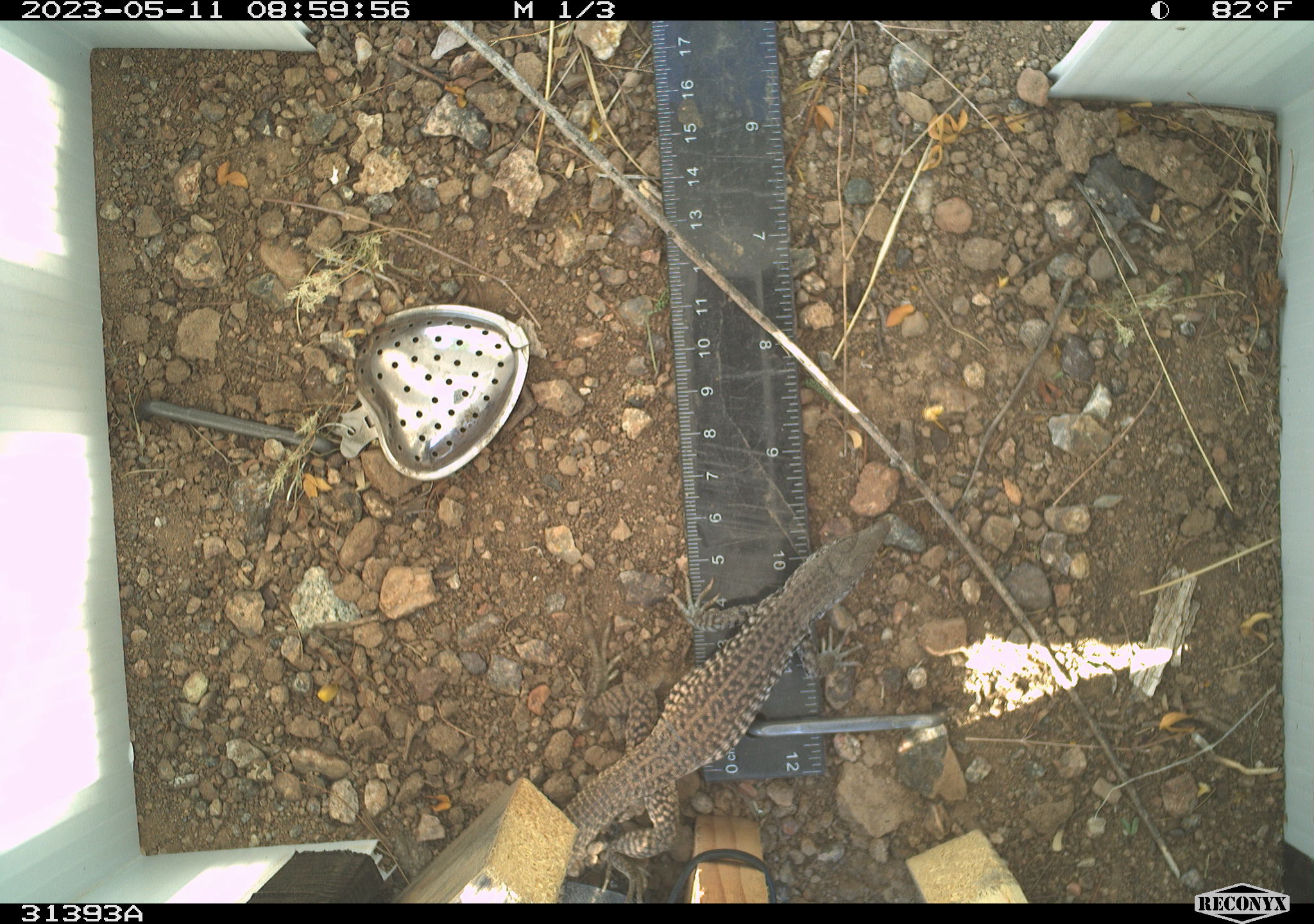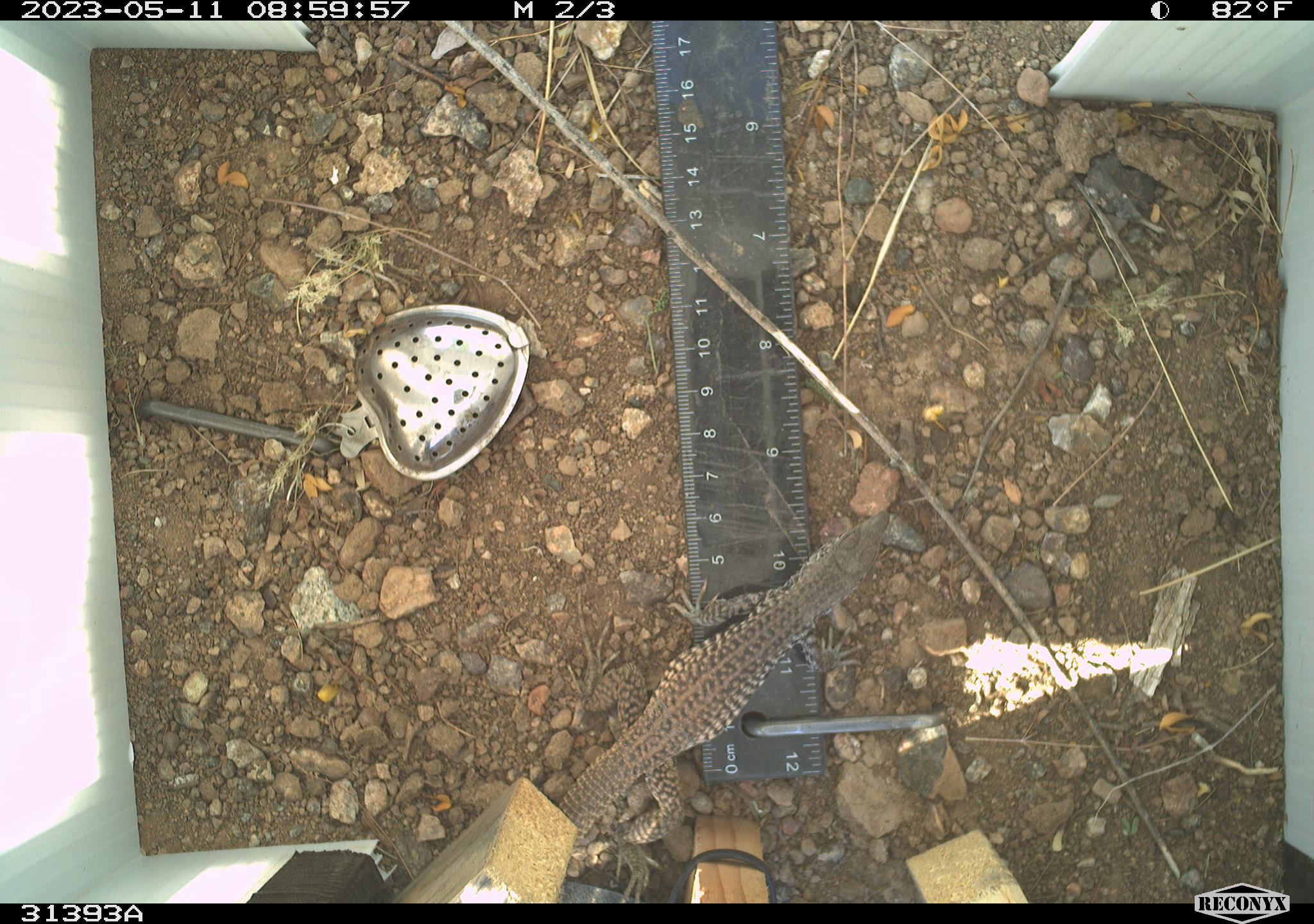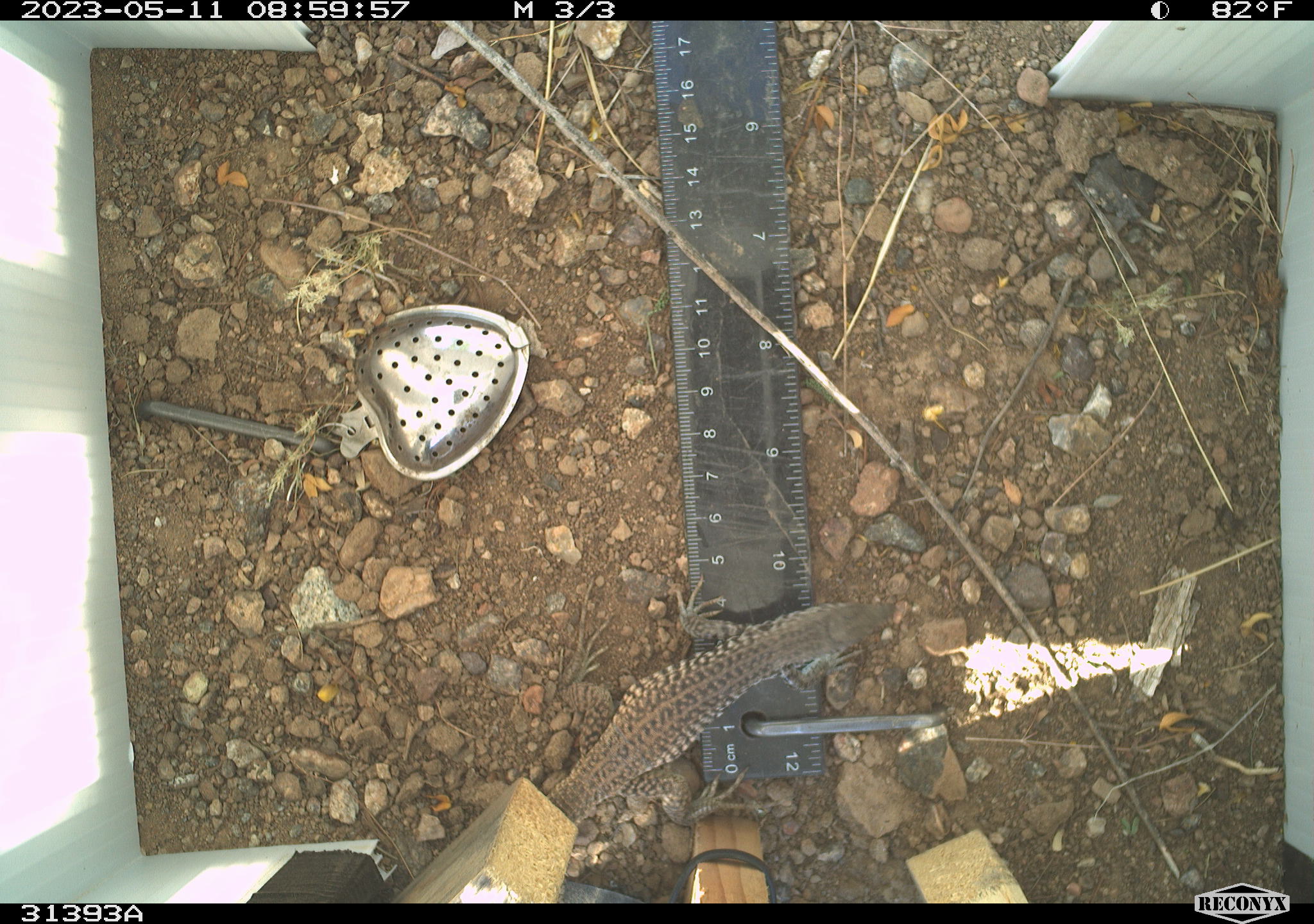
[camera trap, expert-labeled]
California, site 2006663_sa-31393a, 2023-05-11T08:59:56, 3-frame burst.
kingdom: Animalia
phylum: Chordata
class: Reptilia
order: Squamata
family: Teiidae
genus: Aspidoscelis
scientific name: Aspidoscelis tigris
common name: western whiptail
Western whiptail (Aspidoscelis tigris).